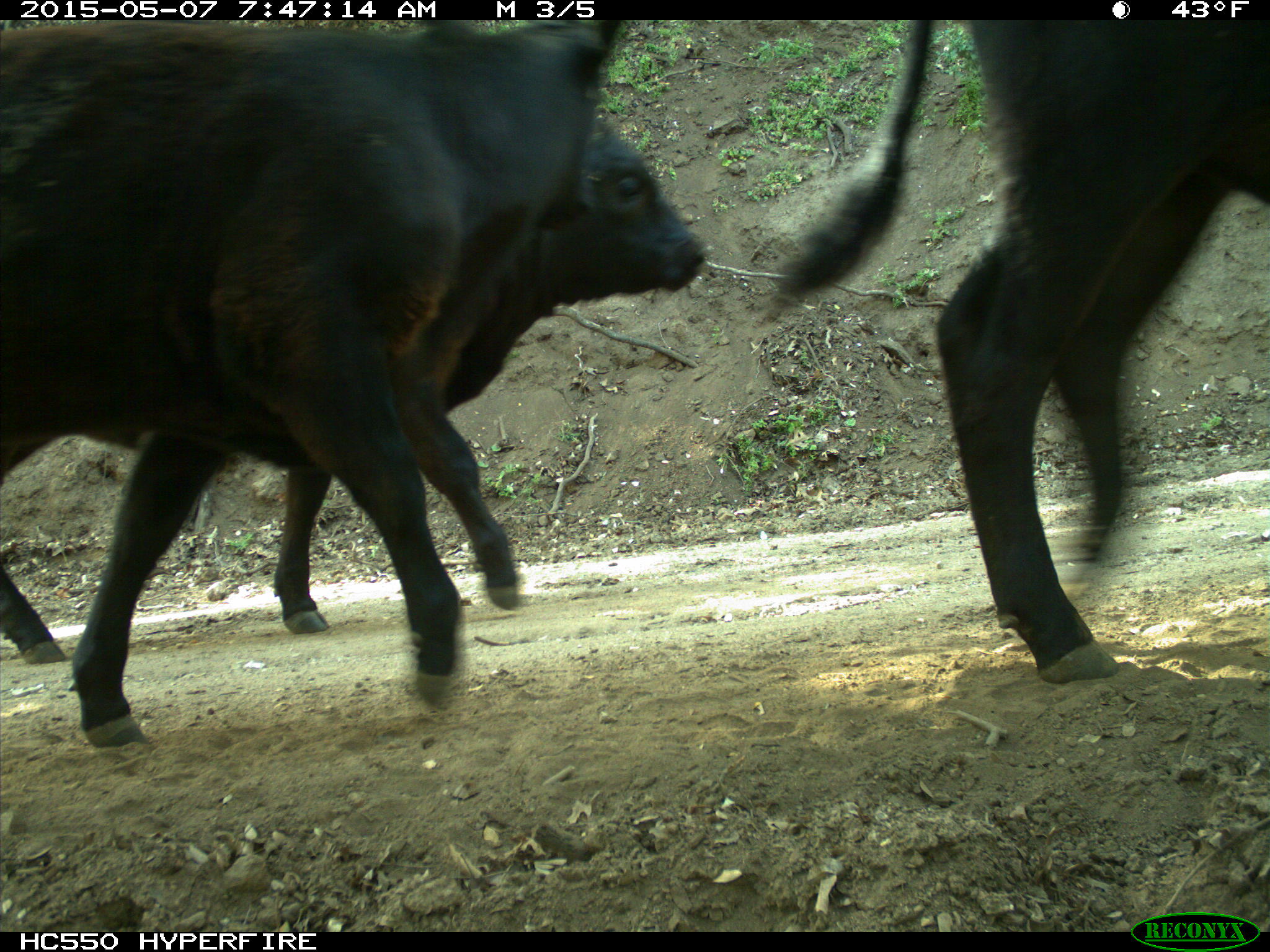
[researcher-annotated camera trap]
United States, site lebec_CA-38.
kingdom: Animalia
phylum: Chordata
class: Mammalia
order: Artiodactyla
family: Bovidae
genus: Bos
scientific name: Bos taurus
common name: domestic cow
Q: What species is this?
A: Bos taurus (domestic cow).